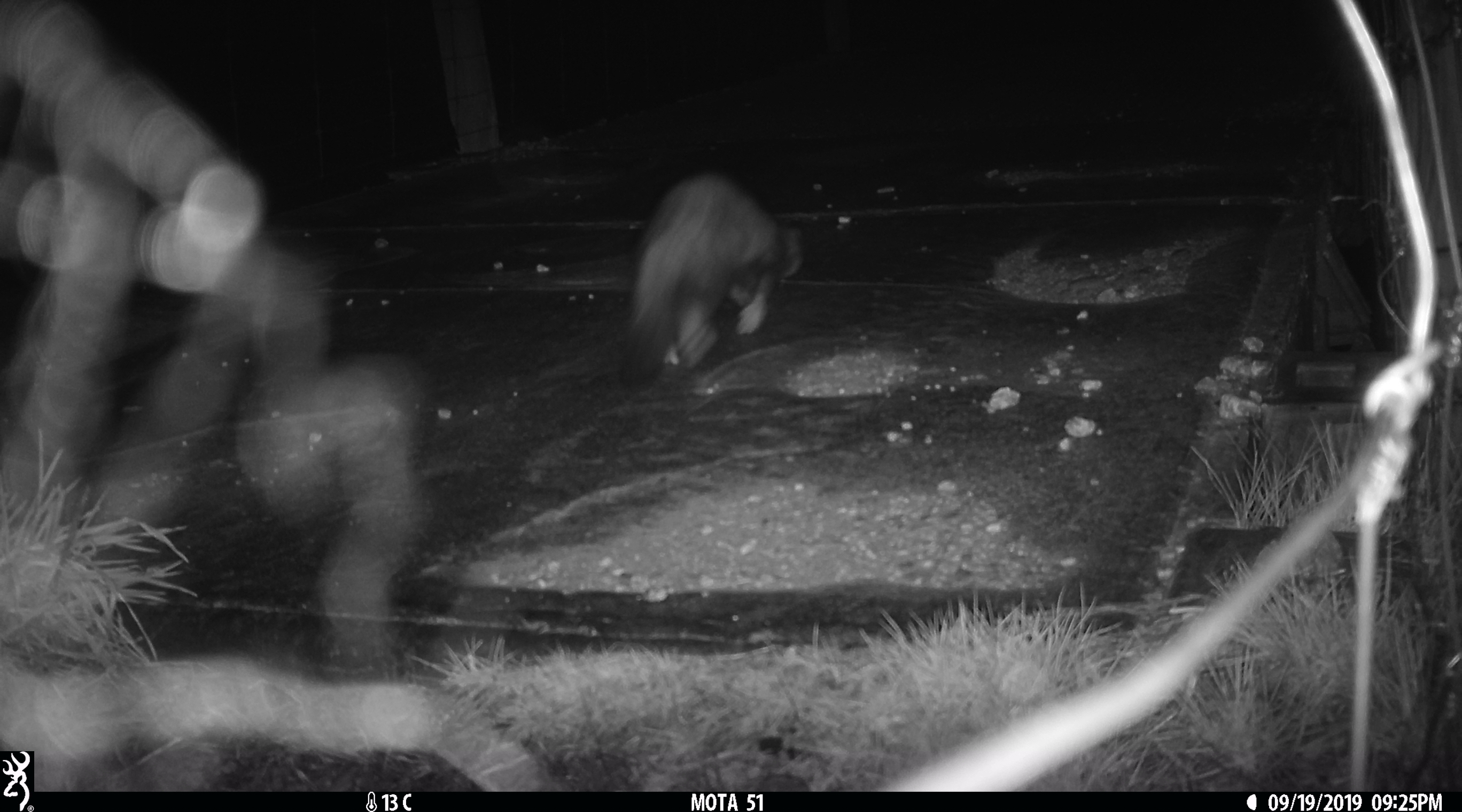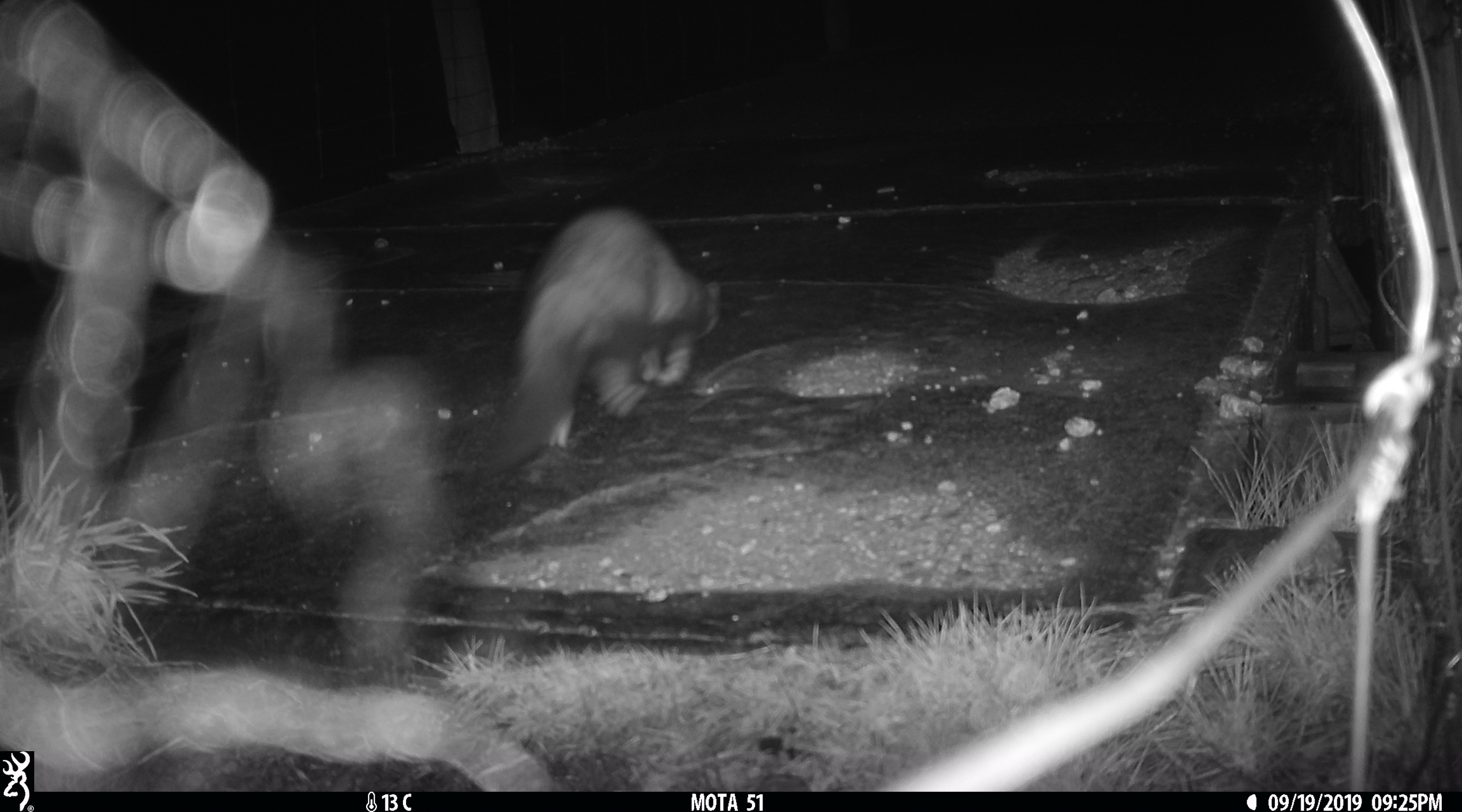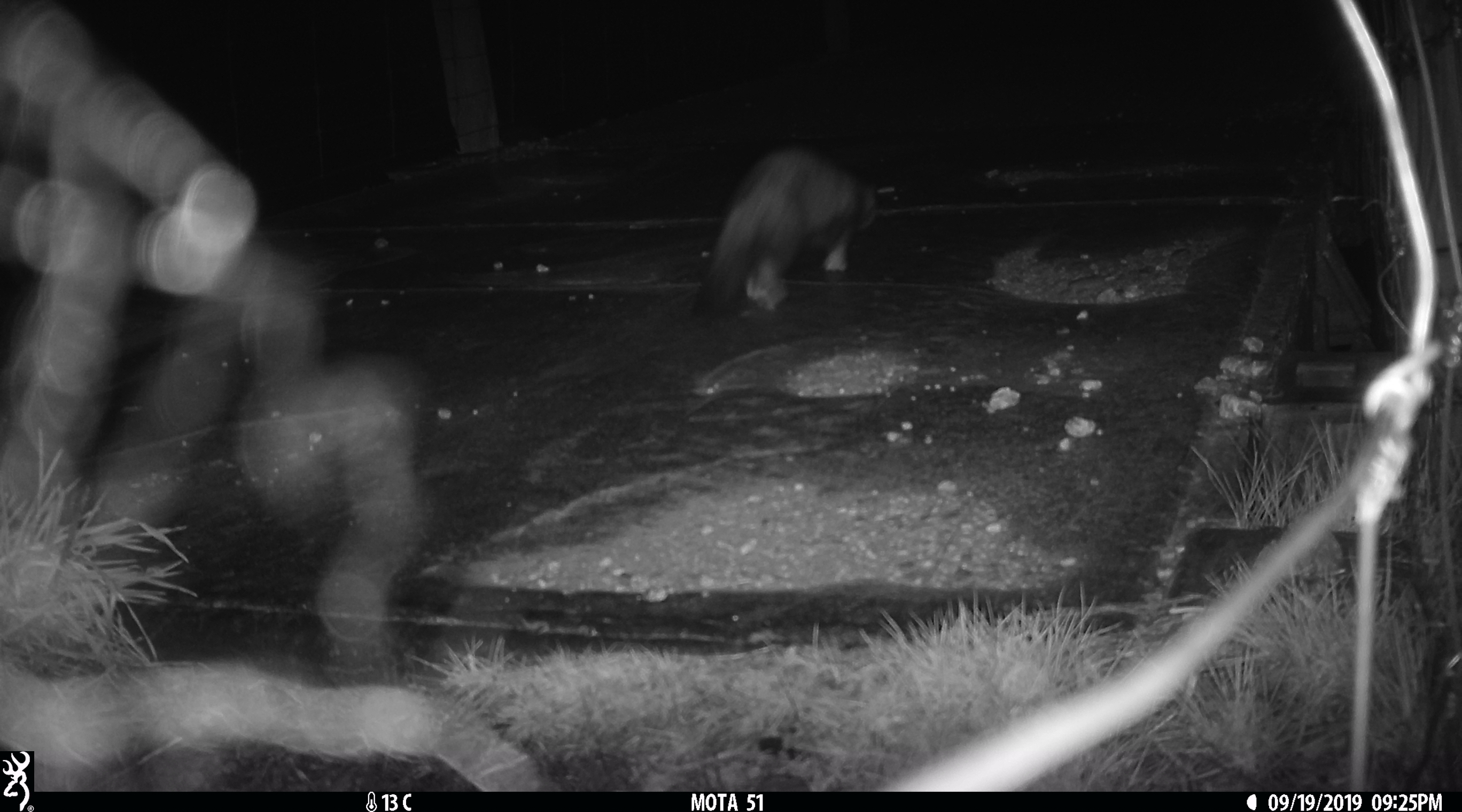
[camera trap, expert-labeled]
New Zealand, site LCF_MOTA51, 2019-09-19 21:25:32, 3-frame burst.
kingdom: Animalia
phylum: Chordata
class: Mammalia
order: Carnivora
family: Mustelidae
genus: Mustela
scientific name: Mustela furo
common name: ferret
Ferret (Mustela furo).